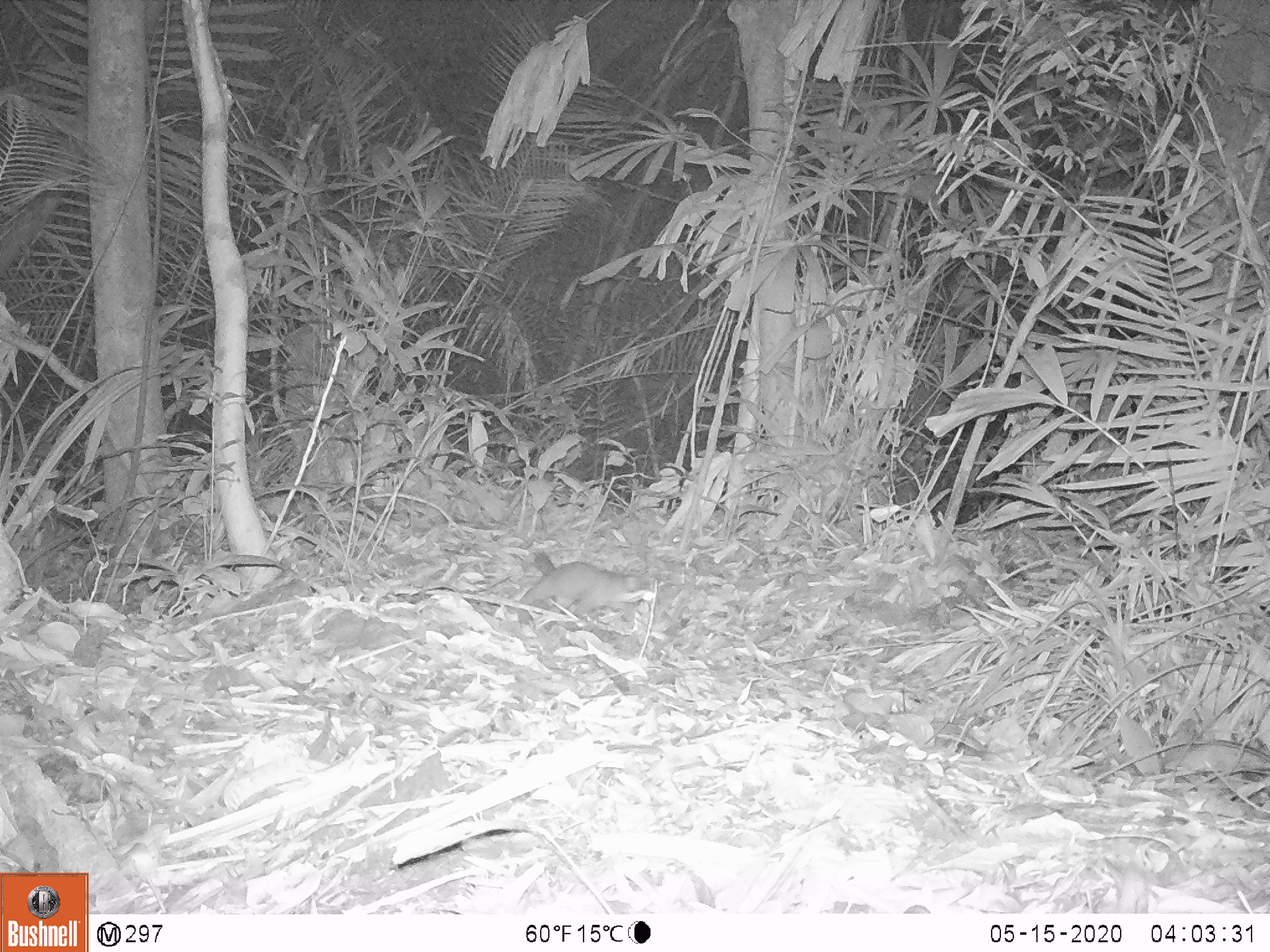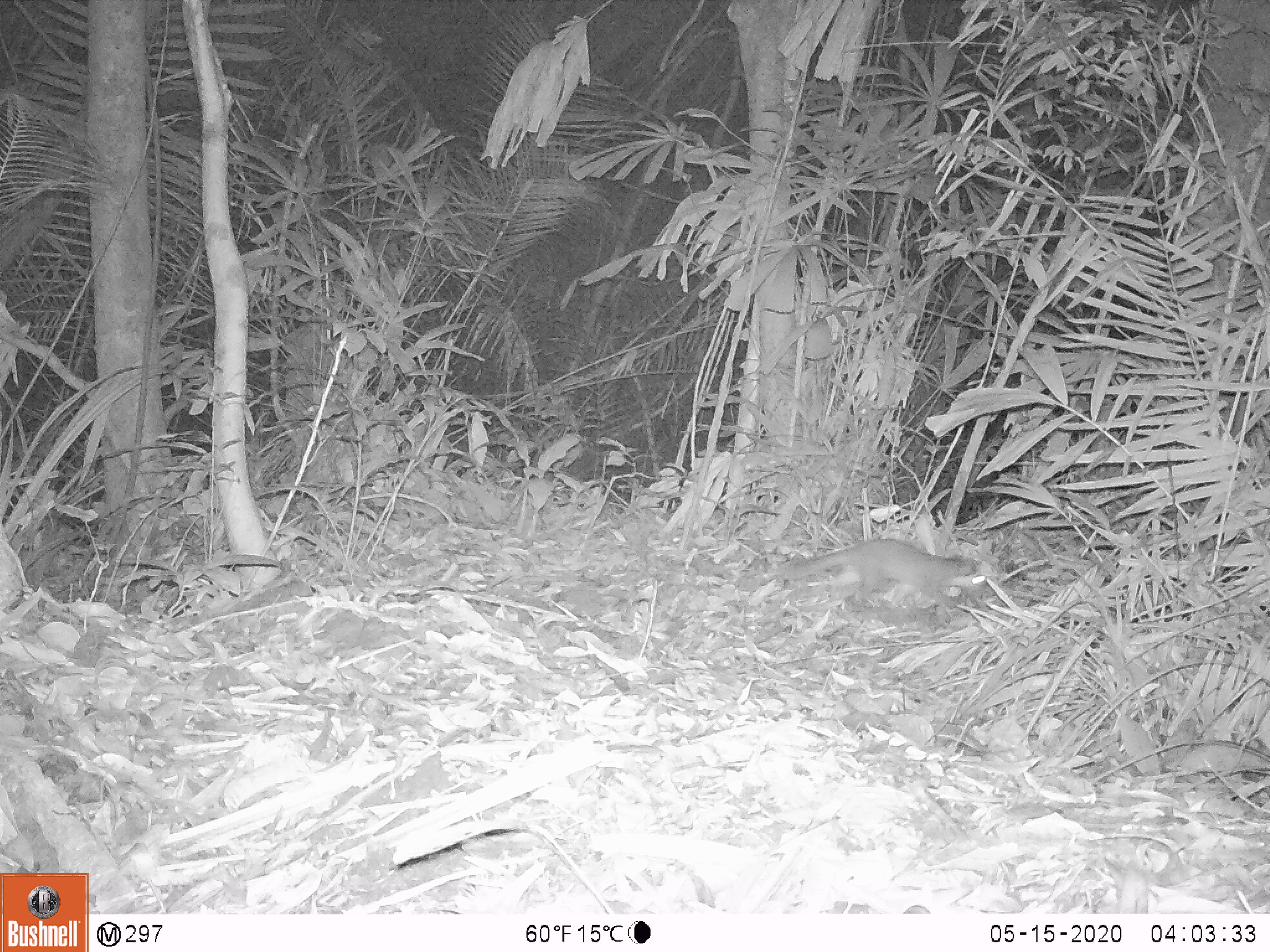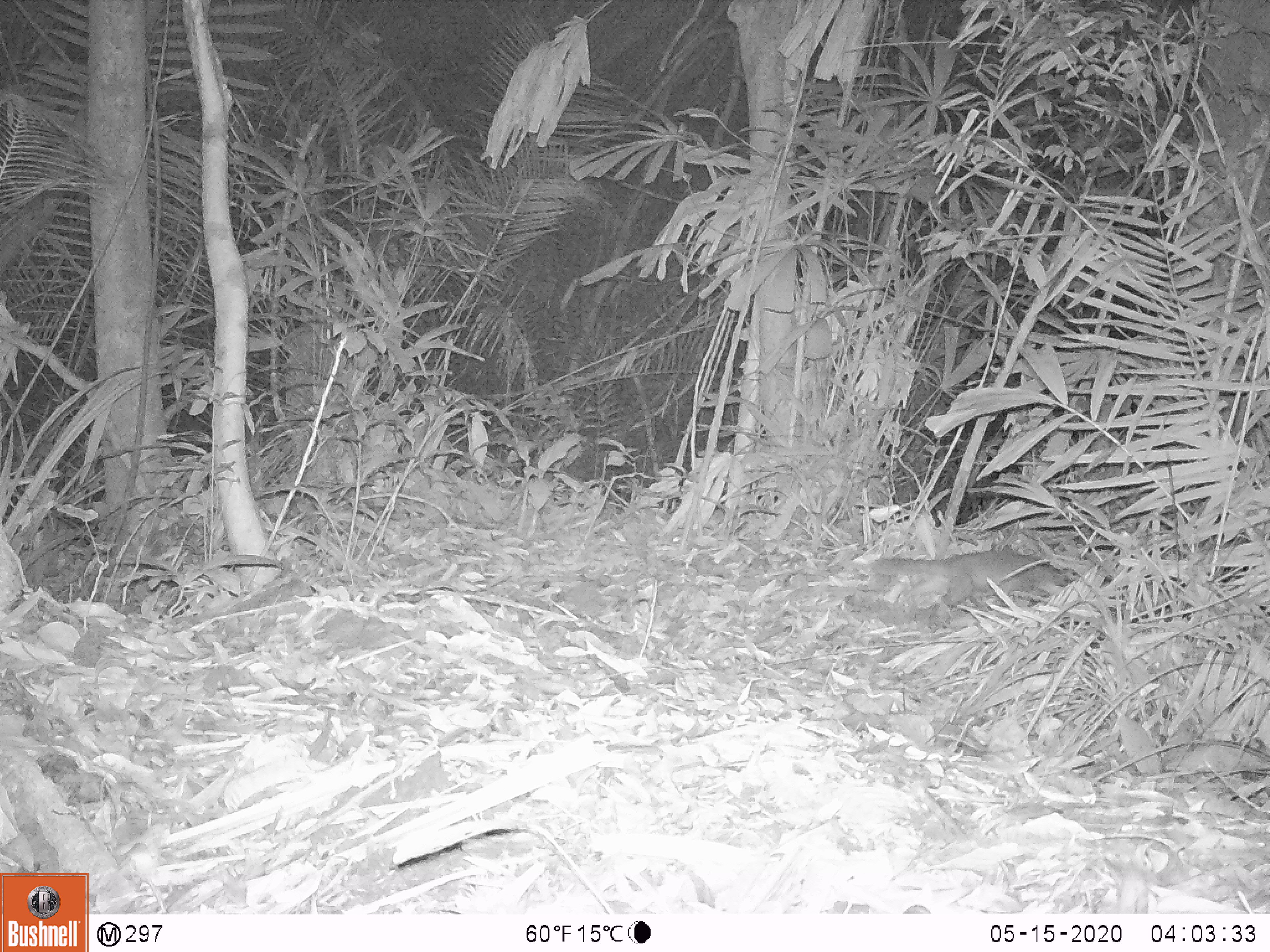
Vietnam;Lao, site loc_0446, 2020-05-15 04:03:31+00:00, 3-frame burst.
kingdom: Animalia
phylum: Chordata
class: Mammalia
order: Carnivora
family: Mustelidae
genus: Melogale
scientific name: Melogale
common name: ferret badger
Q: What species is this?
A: Ferret badger (Melogale).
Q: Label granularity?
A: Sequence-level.